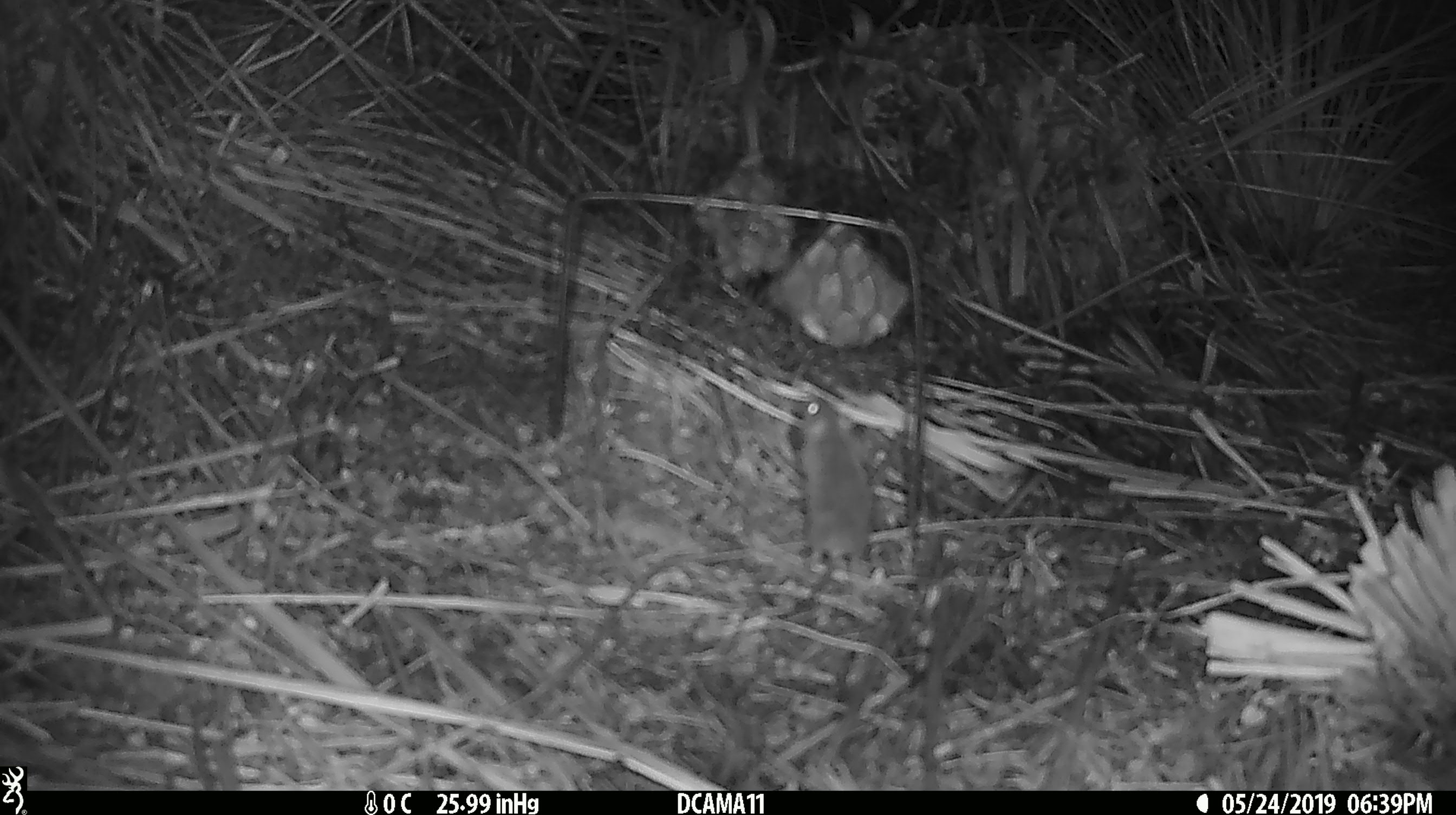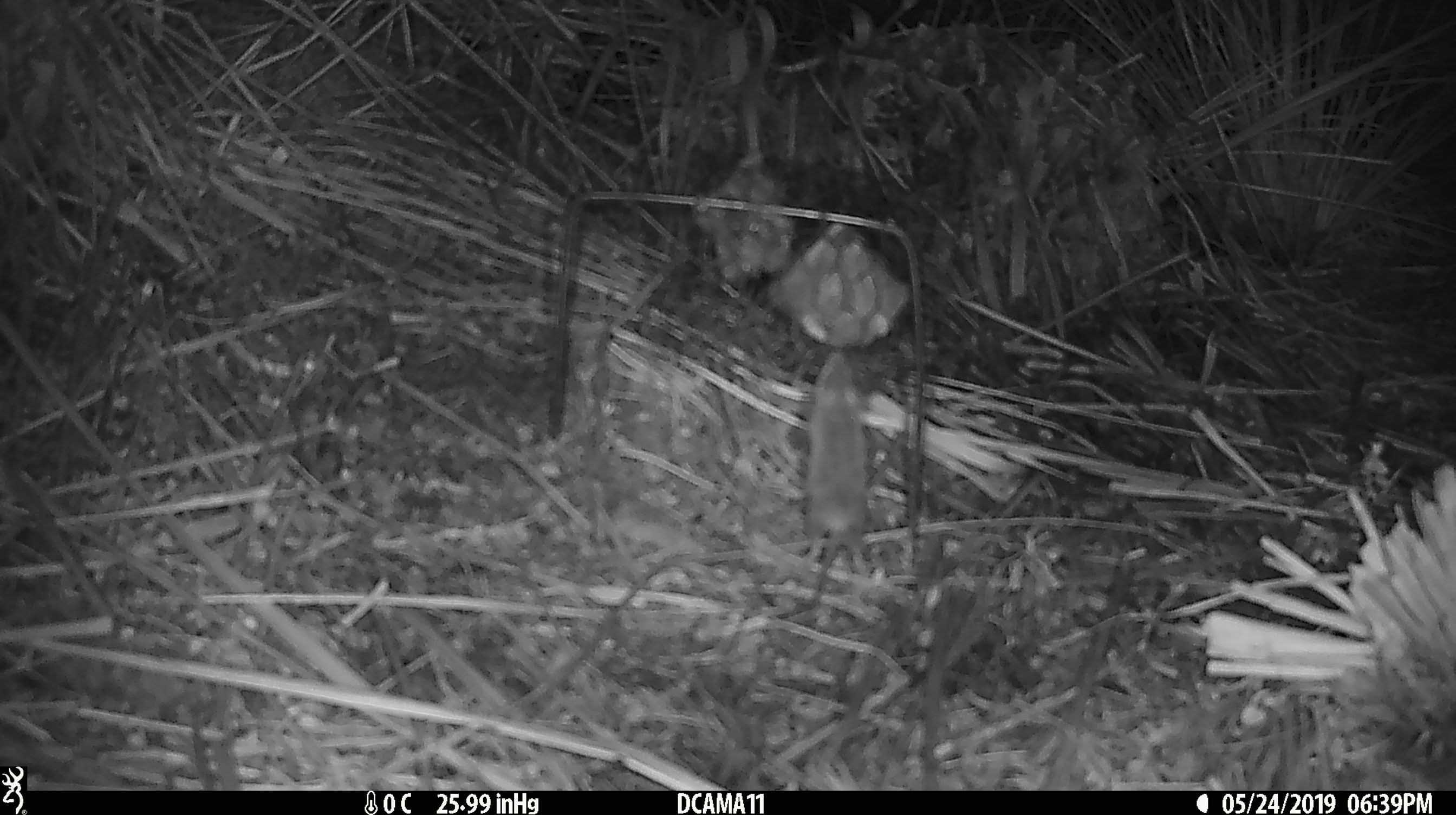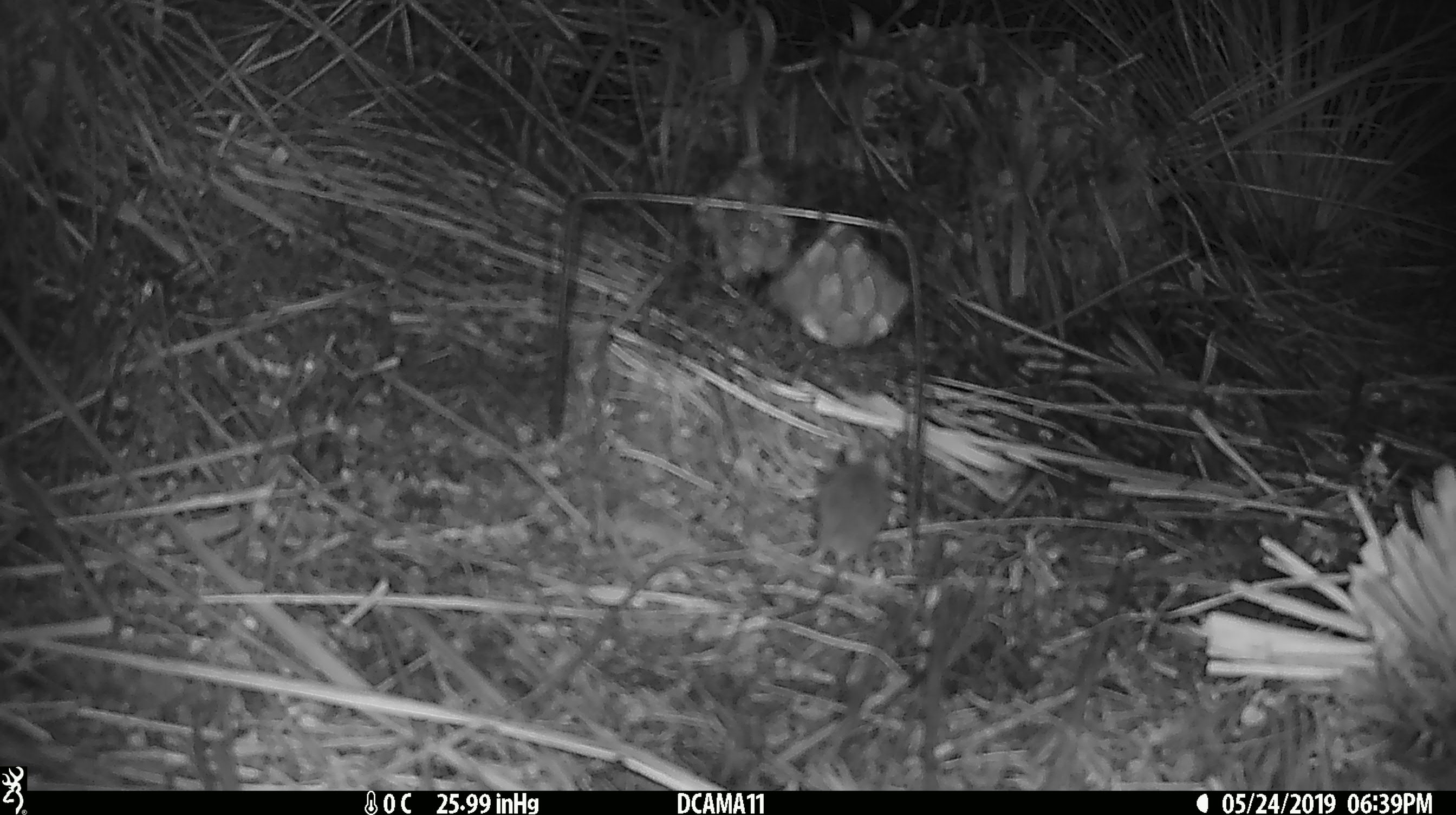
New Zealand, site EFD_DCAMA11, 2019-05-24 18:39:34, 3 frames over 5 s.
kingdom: Animalia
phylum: Chordata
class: Mammalia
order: Rodentia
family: Muridae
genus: Mus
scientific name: Mus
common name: mouse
Mouse (Mus).